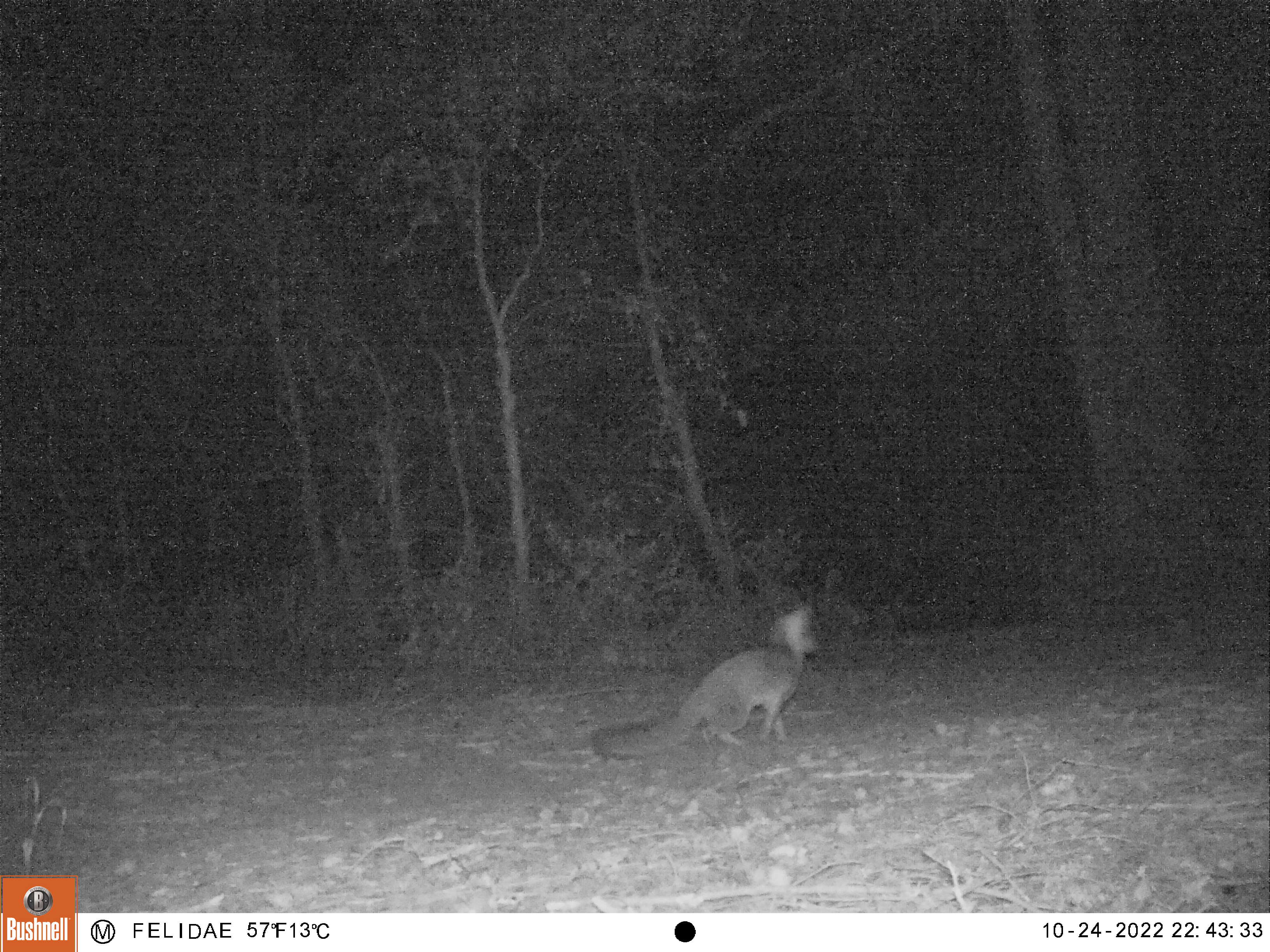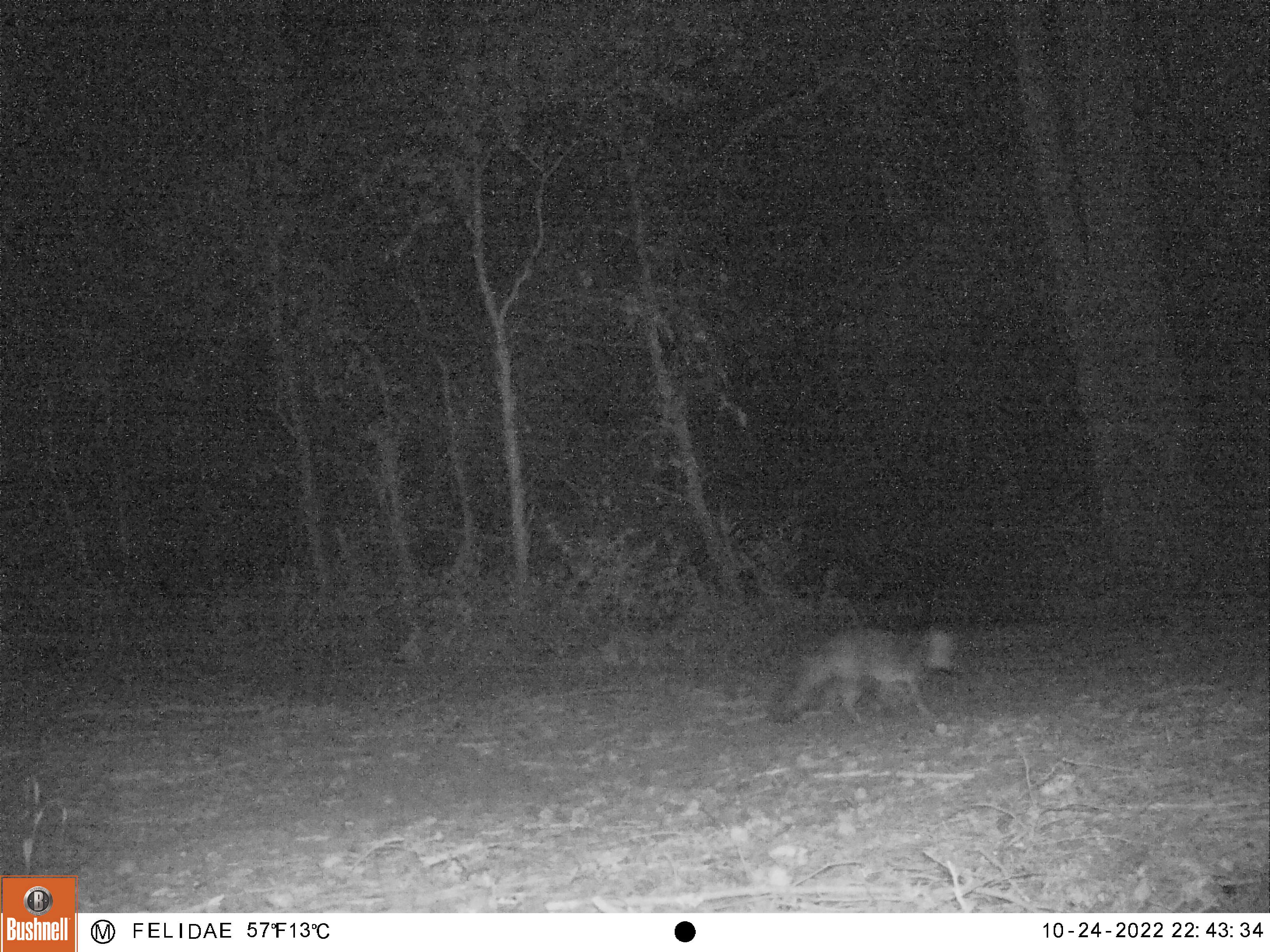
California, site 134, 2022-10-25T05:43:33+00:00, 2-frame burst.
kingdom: Animalia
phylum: Chordata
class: Mammalia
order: Carnivora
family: Canidae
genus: Urocyon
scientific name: Urocyon cinereoargenteus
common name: gray fox